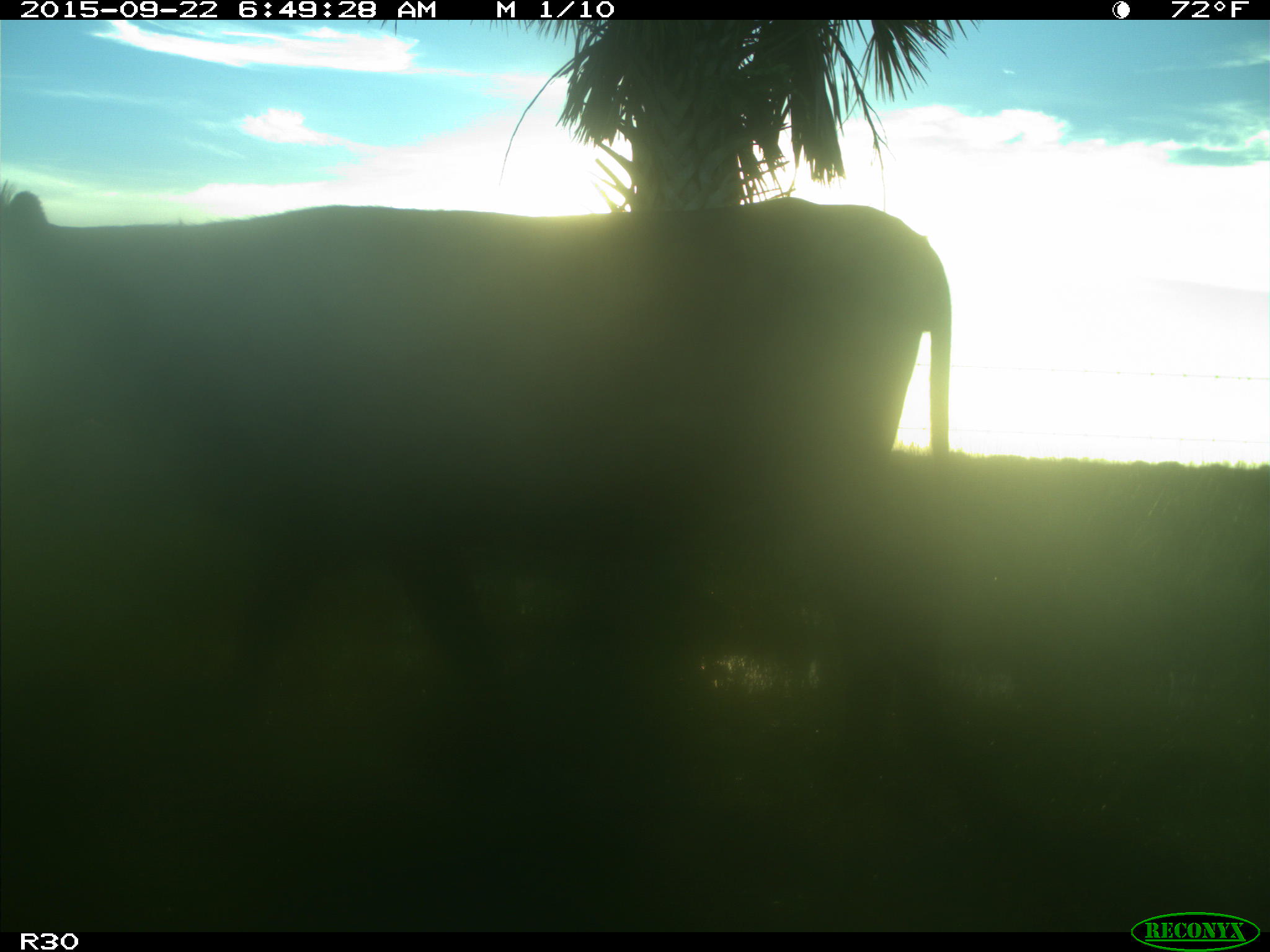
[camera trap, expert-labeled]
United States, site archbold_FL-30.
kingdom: Animalia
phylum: Chordata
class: Mammalia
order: Artiodactyla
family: Bovidae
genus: Bos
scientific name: Bos taurus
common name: domestic cow